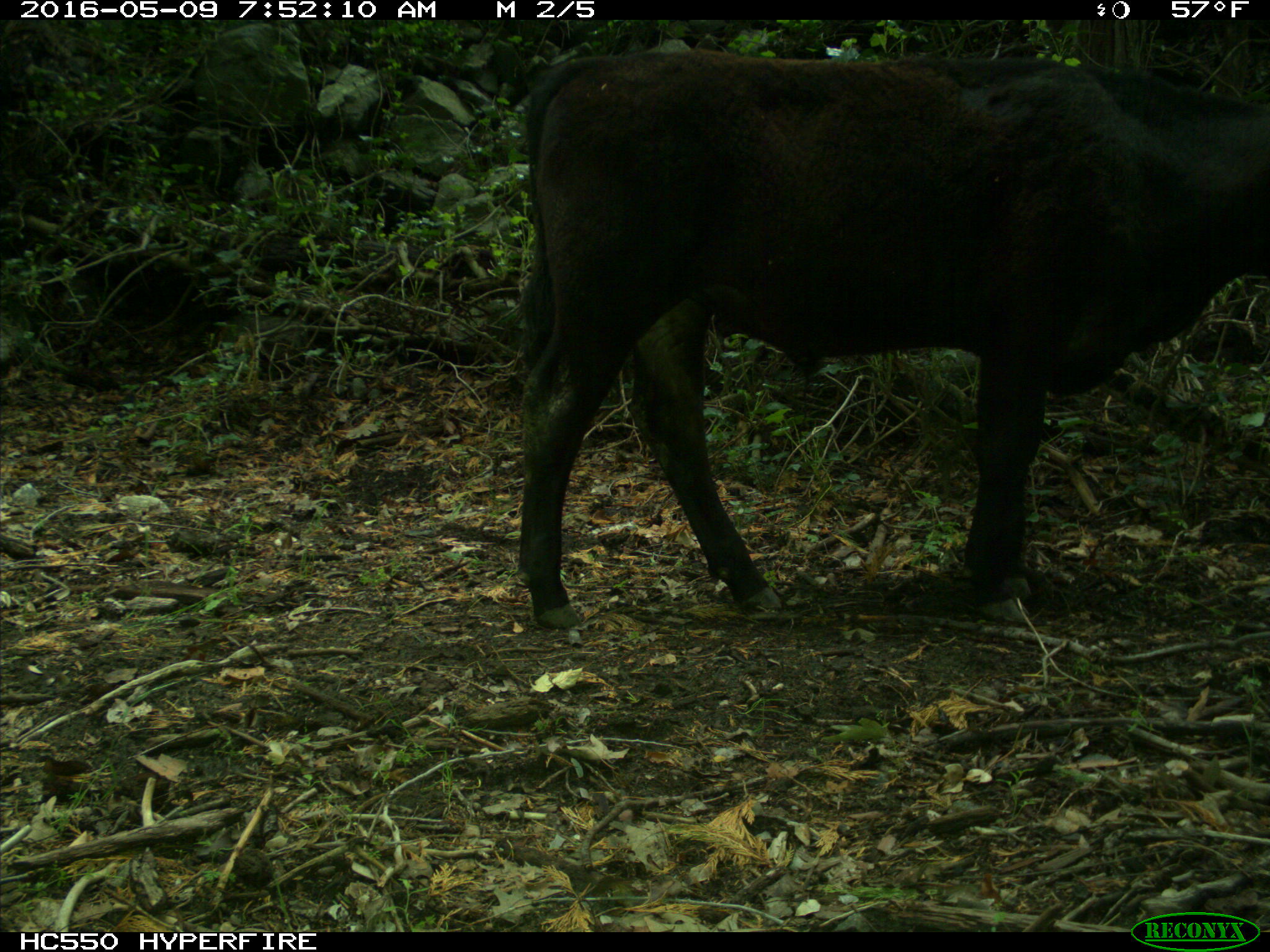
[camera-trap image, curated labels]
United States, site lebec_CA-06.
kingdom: Animalia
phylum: Chordata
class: Mammalia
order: Artiodactyla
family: Bovidae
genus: Bos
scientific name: Bos taurus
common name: domestic cow